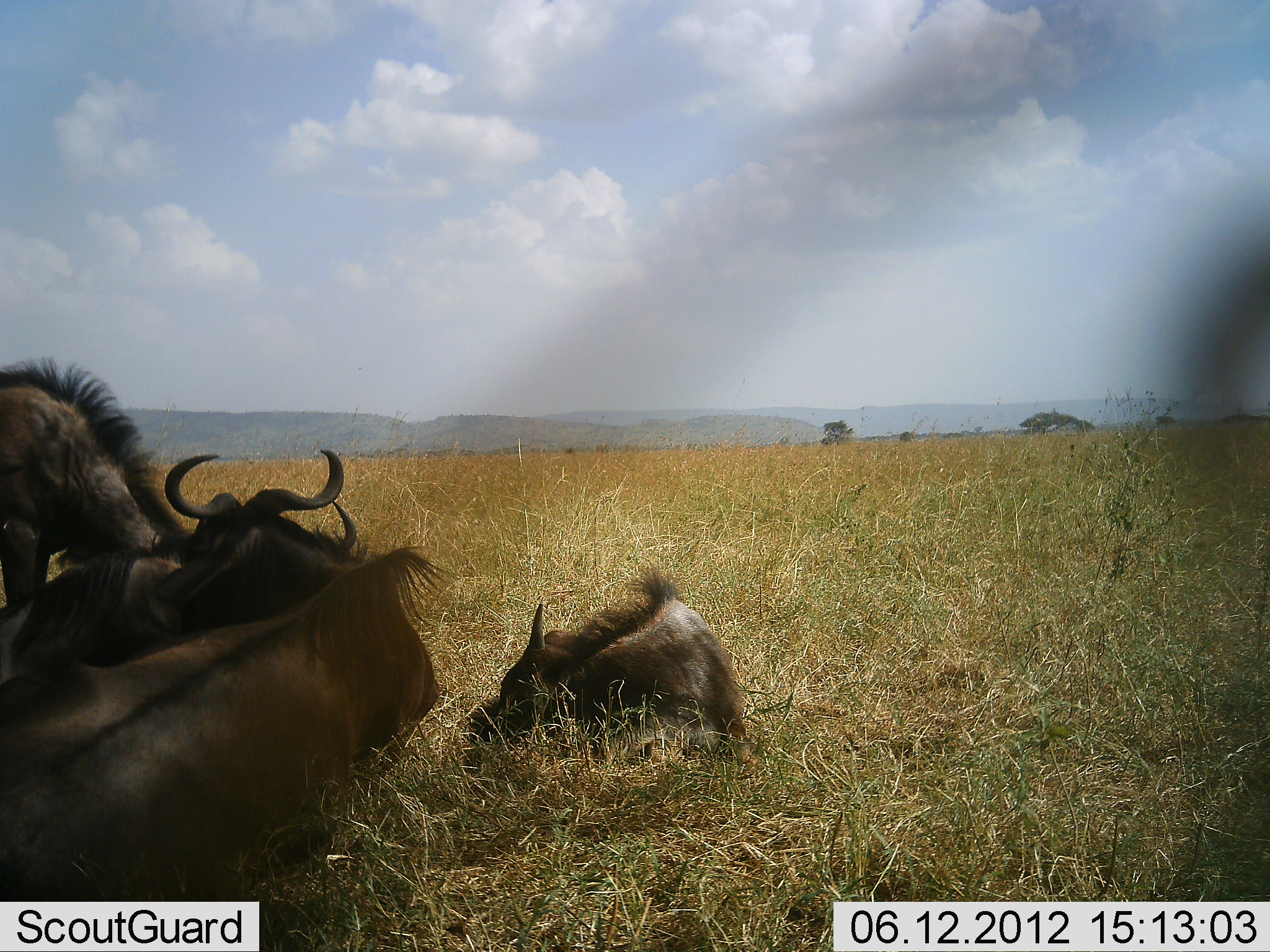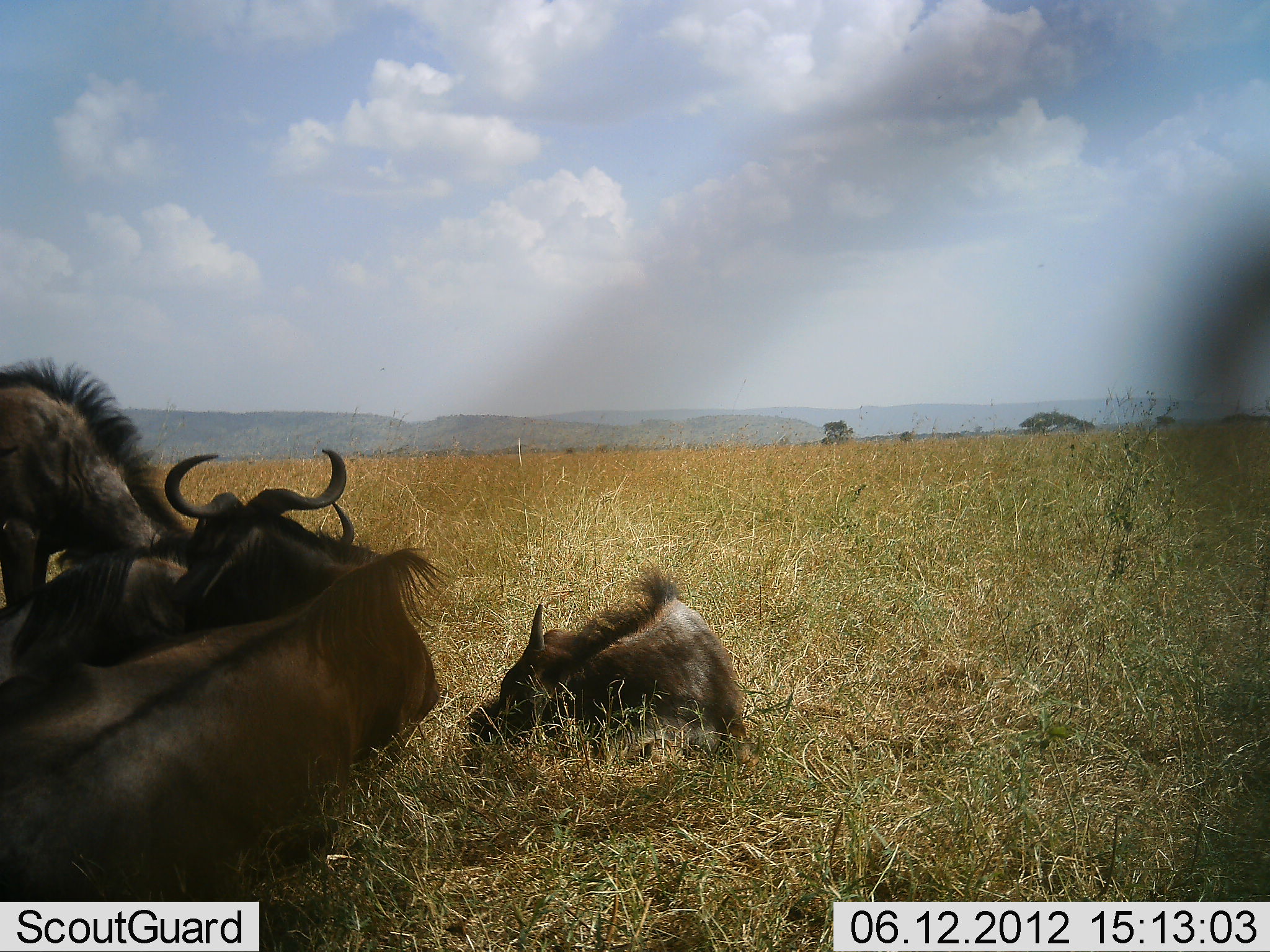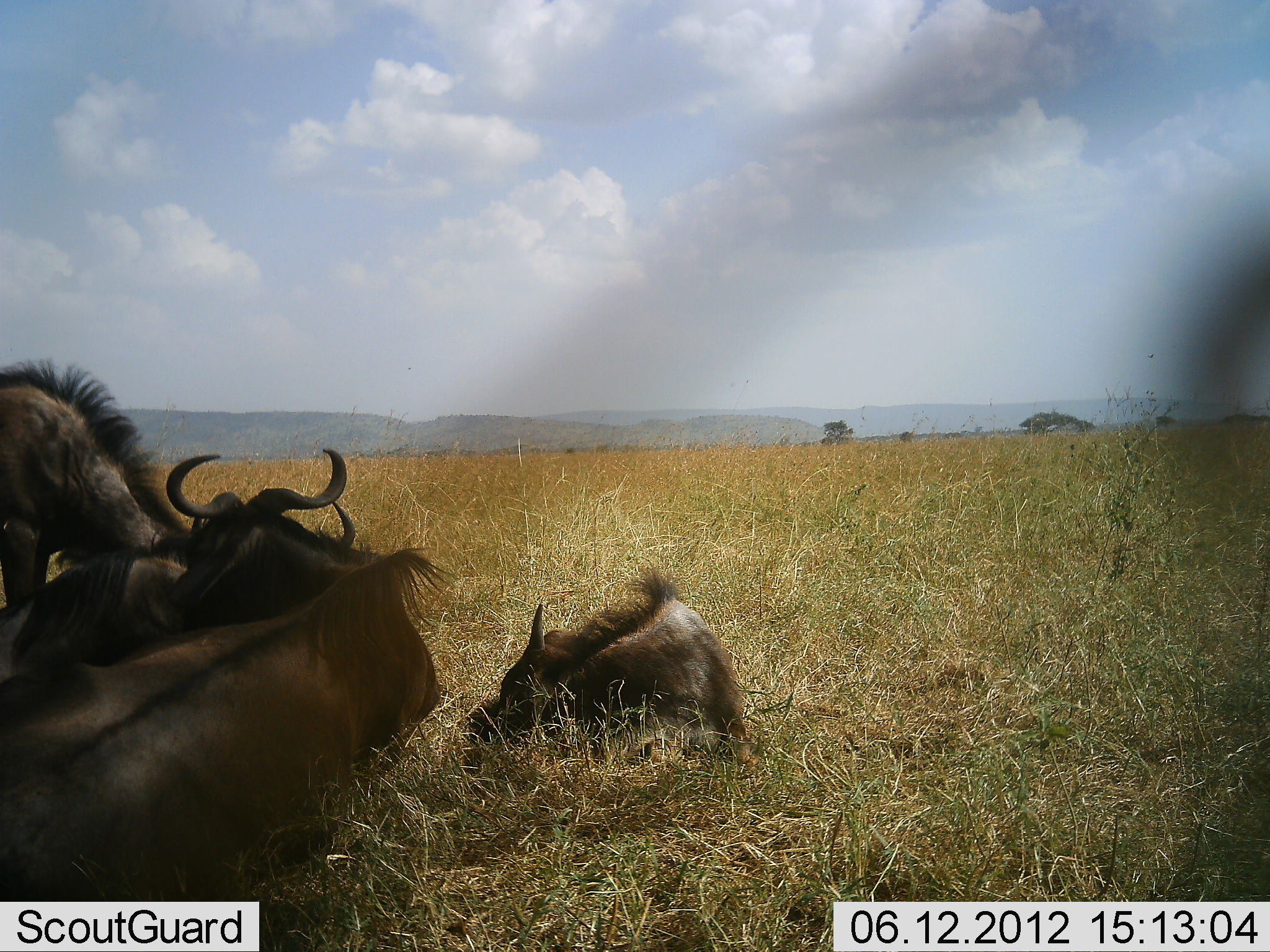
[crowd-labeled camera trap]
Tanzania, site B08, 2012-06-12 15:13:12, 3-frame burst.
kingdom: Animalia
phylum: Chordata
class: Mammalia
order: Artiodactyla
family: Bovidae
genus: Connochaetes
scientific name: Connochaetes taurinus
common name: blue wildebeest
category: wildebeest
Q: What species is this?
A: Wildebeest (blue wildebeest) (Connochaetes taurinus).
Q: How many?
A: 4.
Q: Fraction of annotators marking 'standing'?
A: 30%.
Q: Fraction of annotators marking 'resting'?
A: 90%.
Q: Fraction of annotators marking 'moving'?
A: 0%.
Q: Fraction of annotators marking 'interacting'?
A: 10%.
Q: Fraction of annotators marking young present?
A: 40%.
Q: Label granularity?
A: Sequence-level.